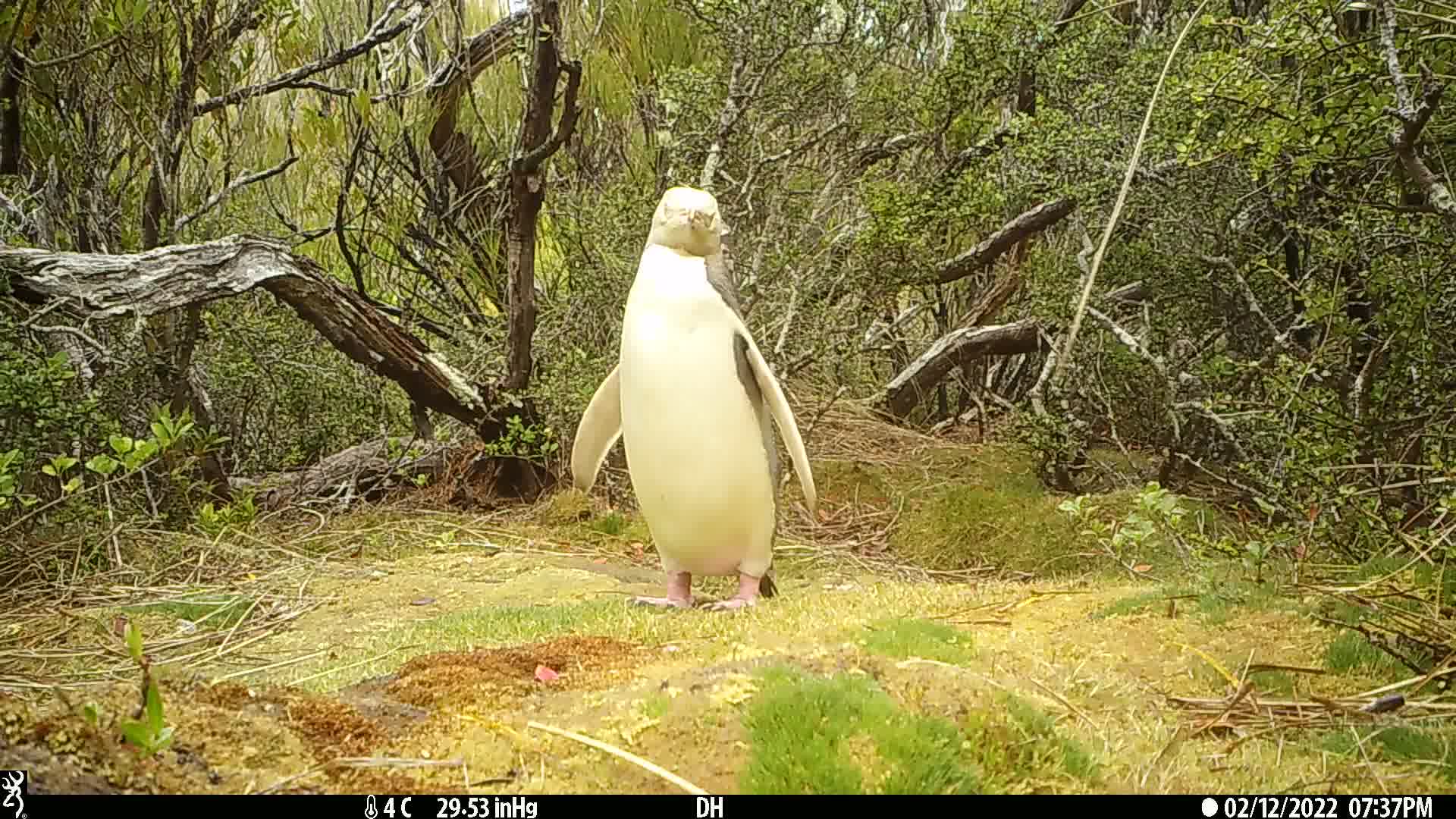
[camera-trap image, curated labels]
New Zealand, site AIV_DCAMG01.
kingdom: Animalia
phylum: Chordata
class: Aves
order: Sphenisciformes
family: Spheniscidae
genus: Megadyptes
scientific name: Megadyptes antipodes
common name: yellow-eyed penguin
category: yellow eyed penguin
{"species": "yellow eyed penguin (yellow-eyed penguin) (Megadyptes antipodes)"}